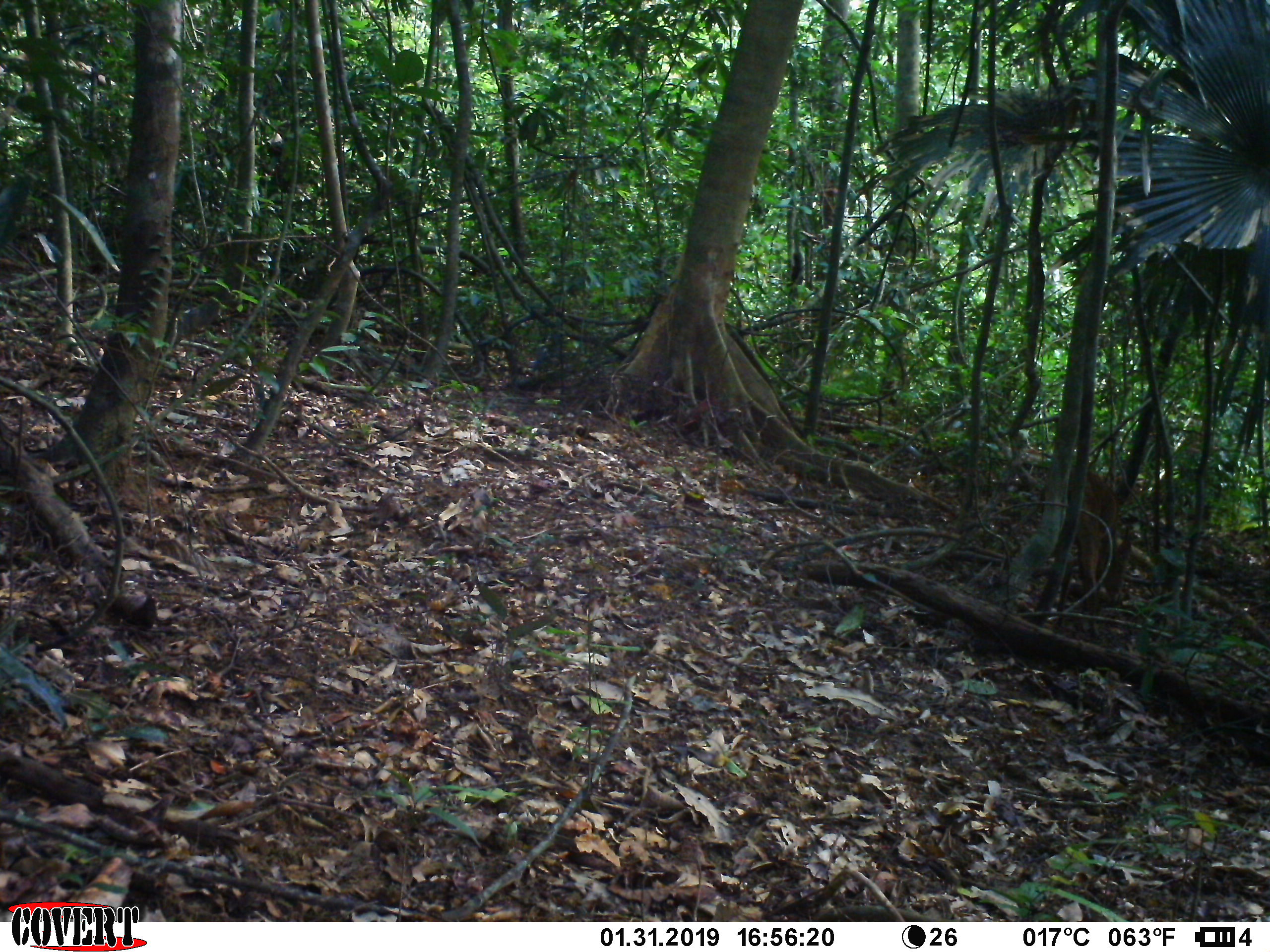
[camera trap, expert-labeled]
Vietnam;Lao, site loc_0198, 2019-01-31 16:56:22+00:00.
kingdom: Animalia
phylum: Chordata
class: Mammalia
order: Artiodactyla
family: Cervidae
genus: Muntiacus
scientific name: Muntiacus vuquangensis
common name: large-antlered muntjac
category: large antlered muntjac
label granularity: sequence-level